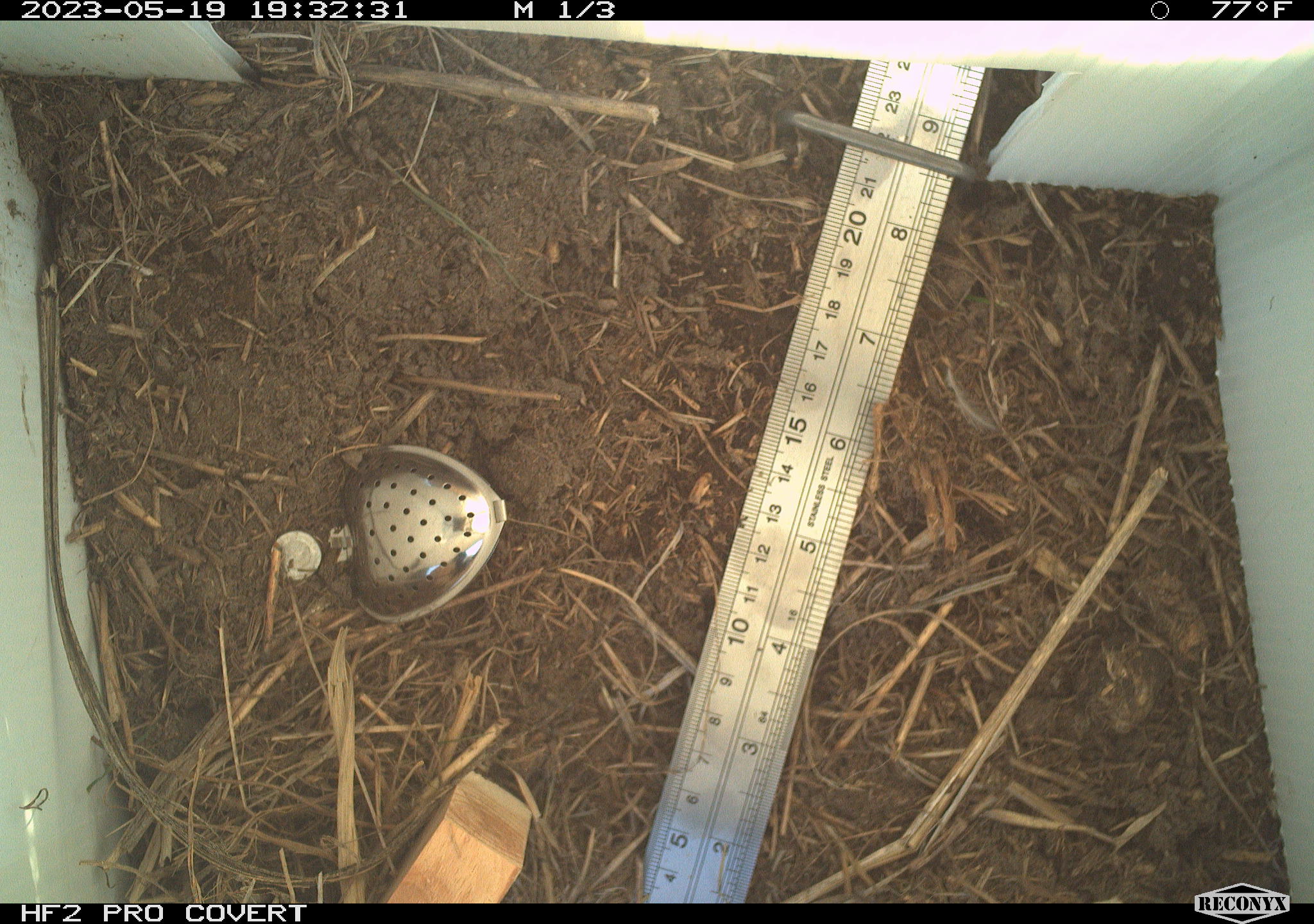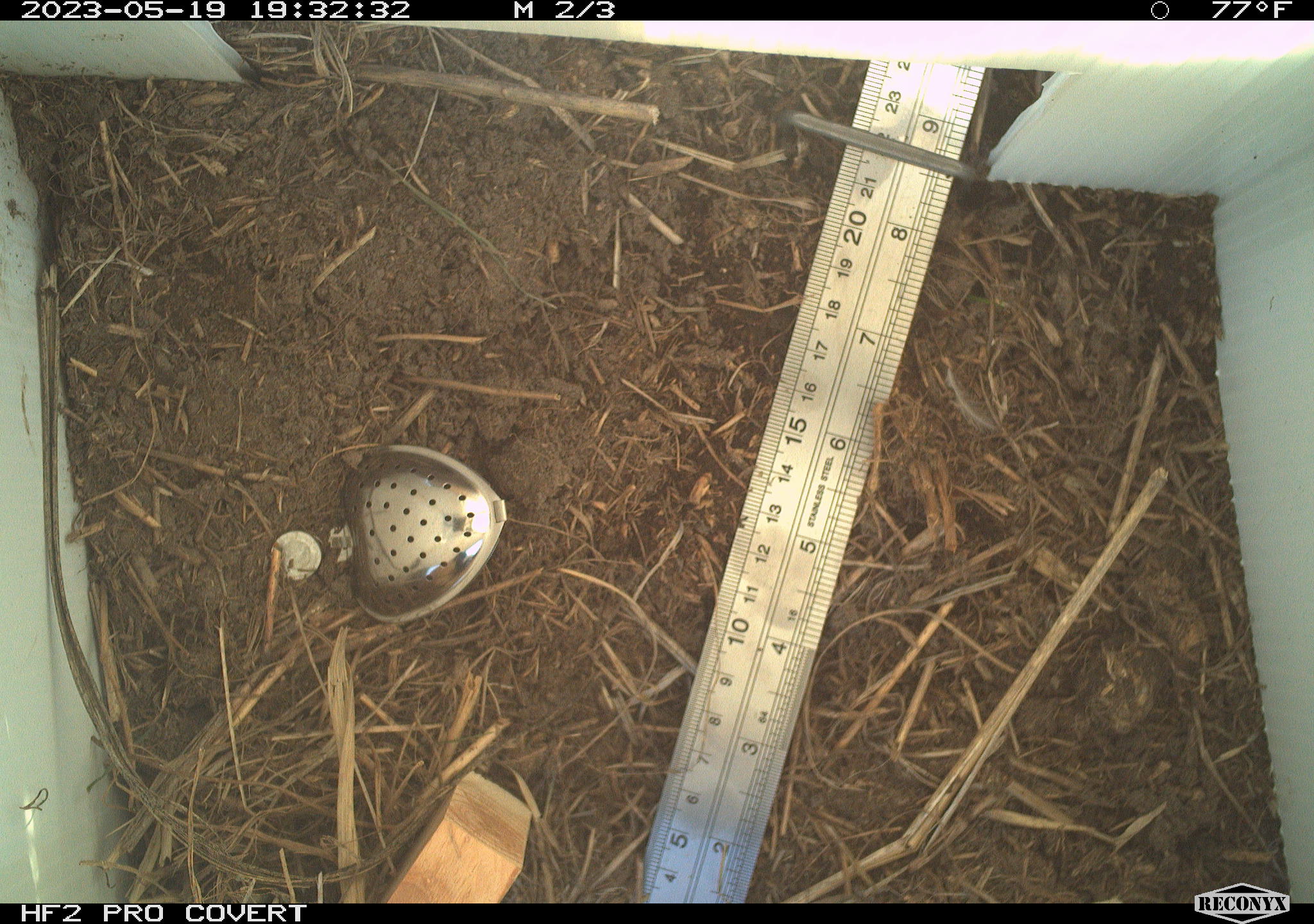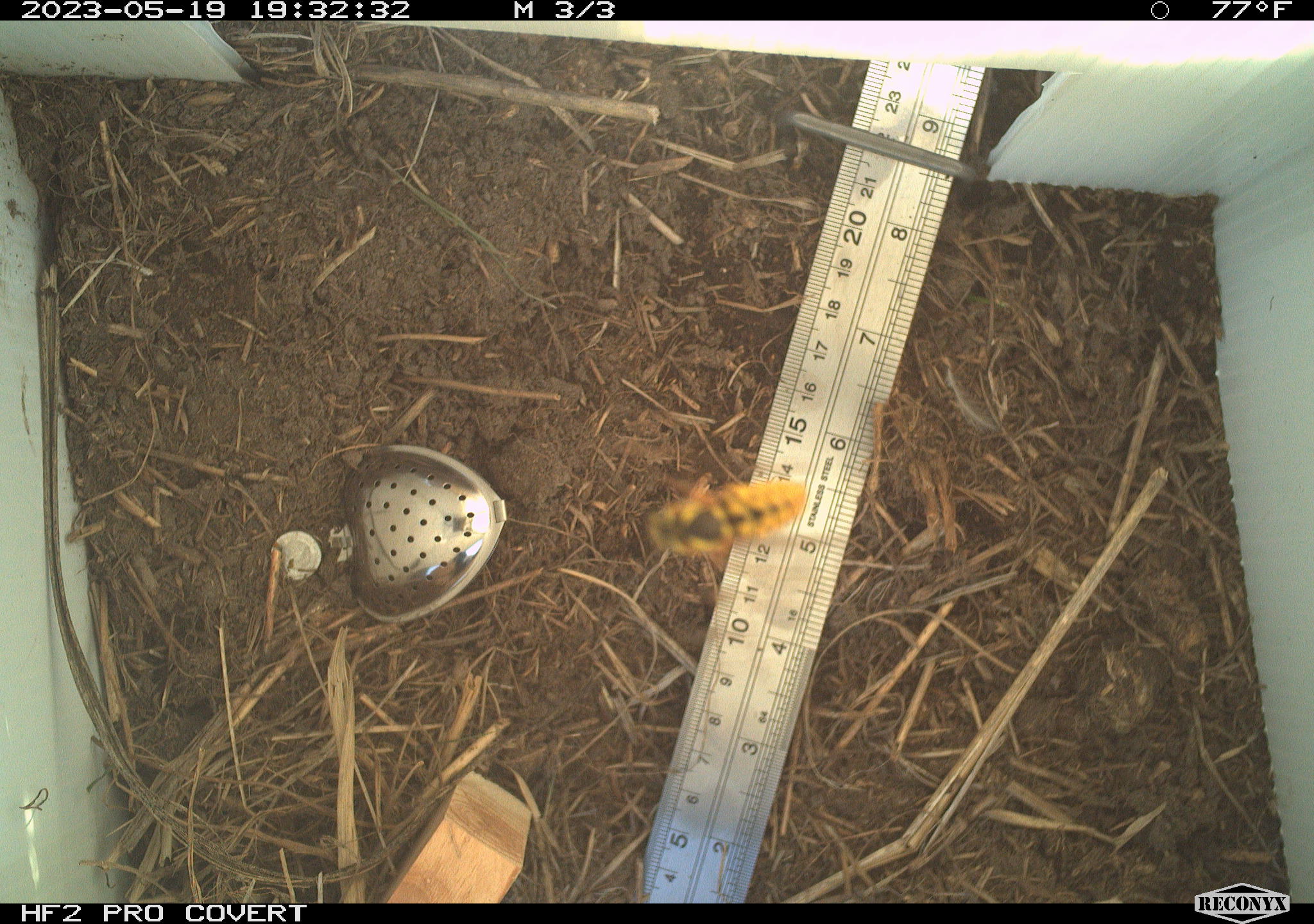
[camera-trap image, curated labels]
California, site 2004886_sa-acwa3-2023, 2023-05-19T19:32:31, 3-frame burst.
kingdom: Animalia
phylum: Arthropoda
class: Insecta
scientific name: Insecta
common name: insect